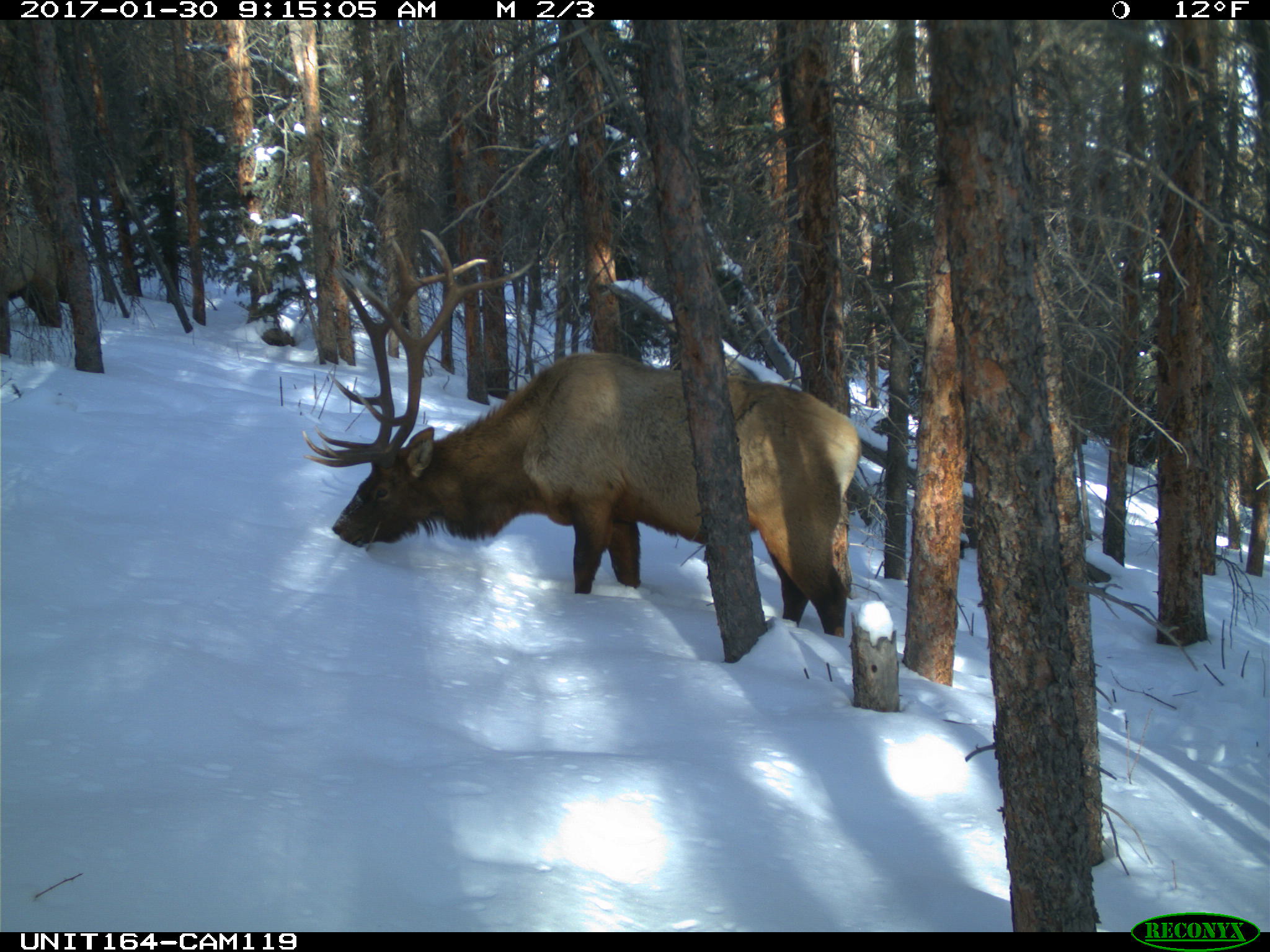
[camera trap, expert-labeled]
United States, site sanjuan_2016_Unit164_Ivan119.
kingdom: Animalia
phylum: Chordata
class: Mammalia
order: Artiodactyla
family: Cervidae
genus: Cervus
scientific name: Cervus elaphus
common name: red deer